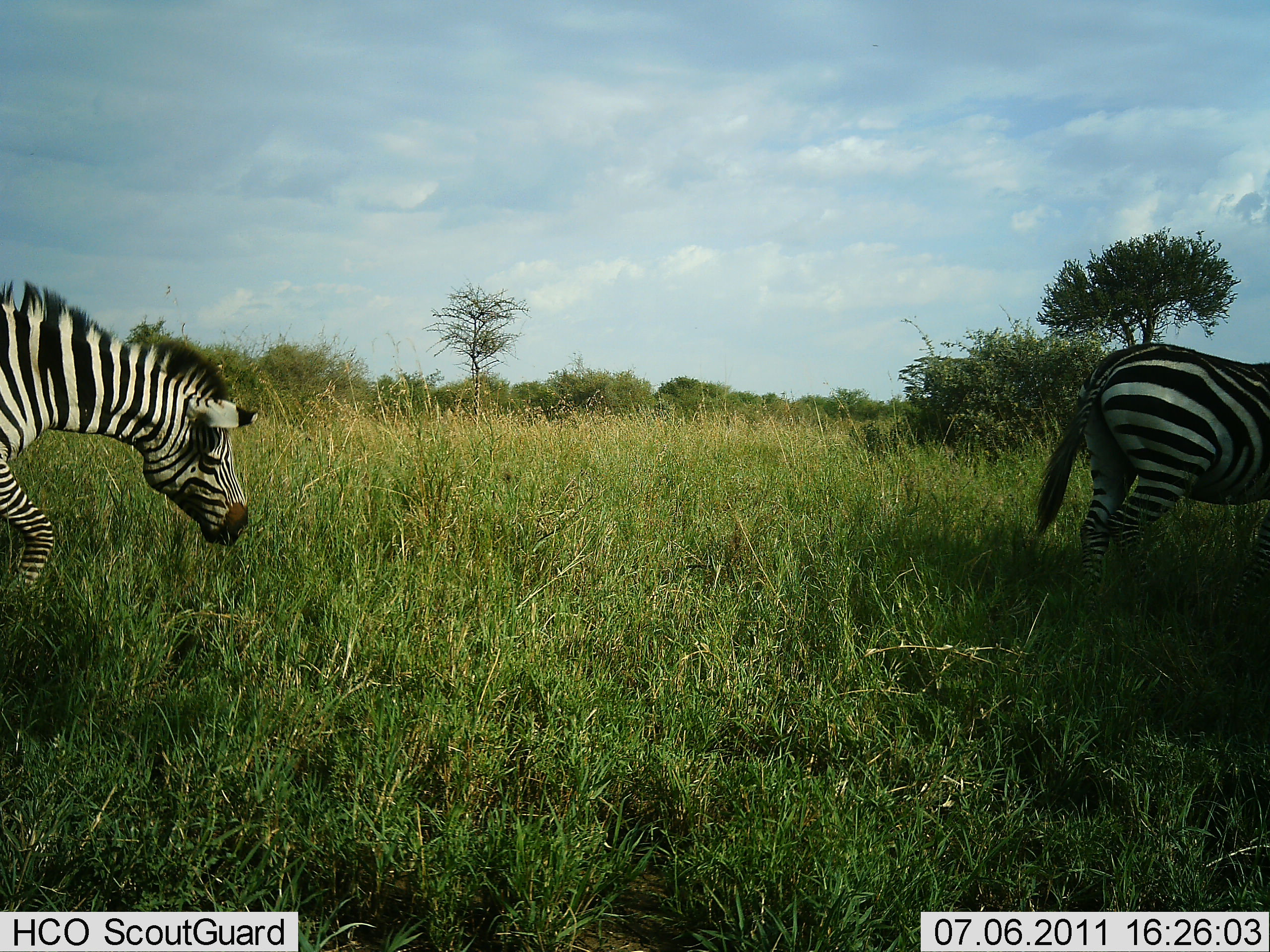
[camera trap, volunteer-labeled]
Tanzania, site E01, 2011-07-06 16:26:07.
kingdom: Animalia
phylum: Chordata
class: Mammalia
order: Perissodactyla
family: Equidae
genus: Equus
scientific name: Equus quagga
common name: plains zebra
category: zebra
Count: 2.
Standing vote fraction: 30%.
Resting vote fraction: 0%.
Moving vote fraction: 80%.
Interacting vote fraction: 0%.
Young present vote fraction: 10%.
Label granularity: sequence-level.